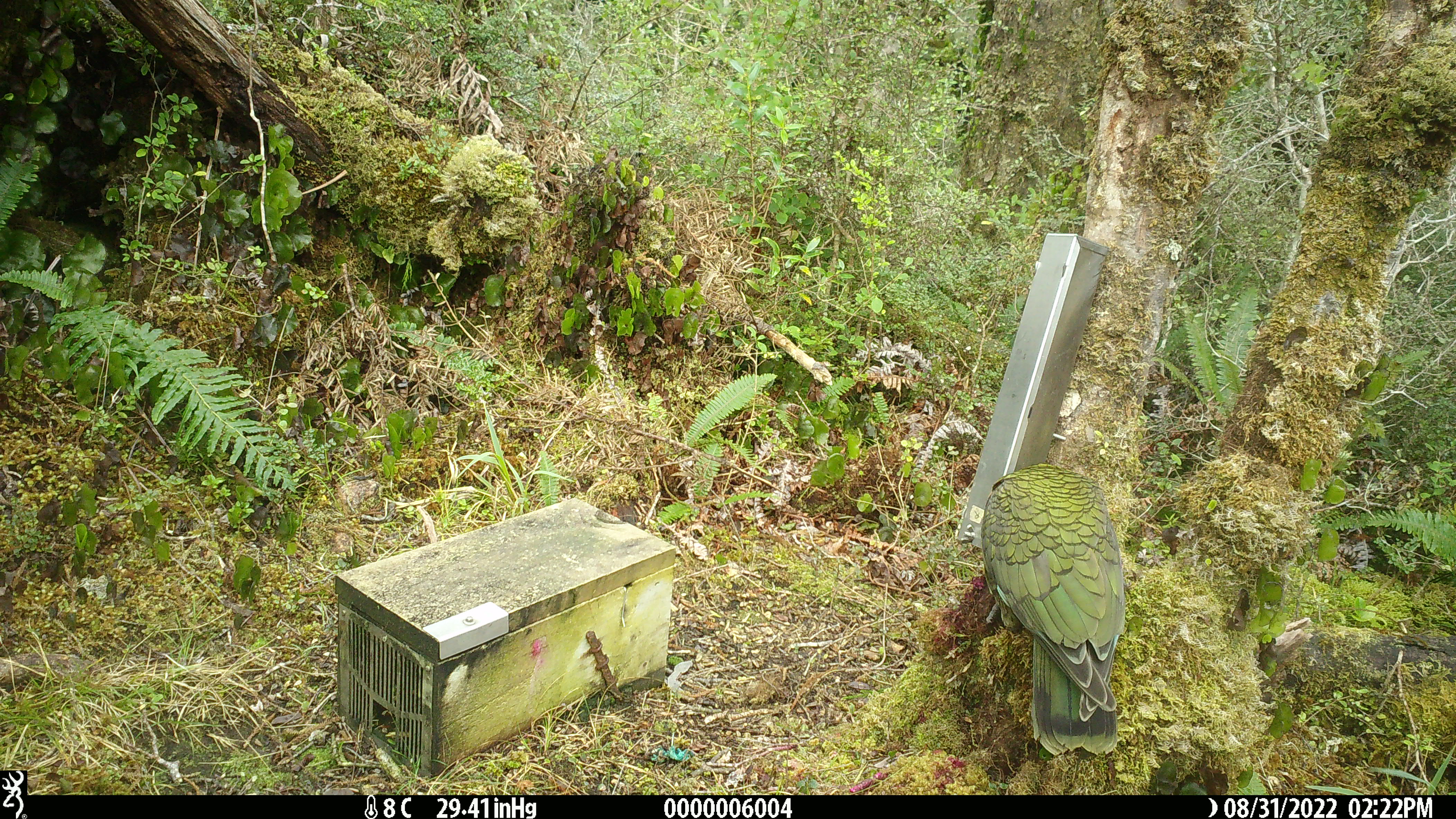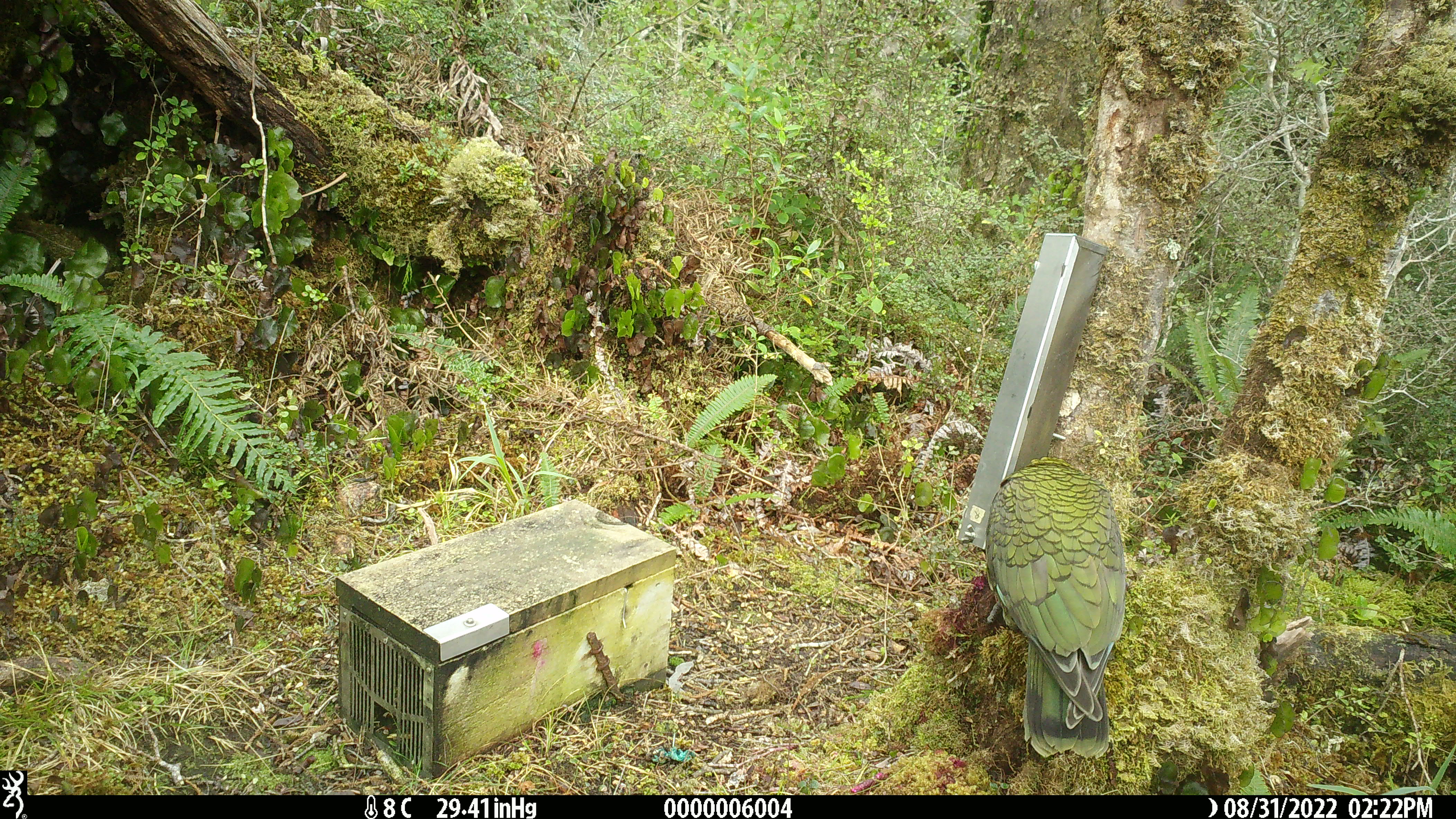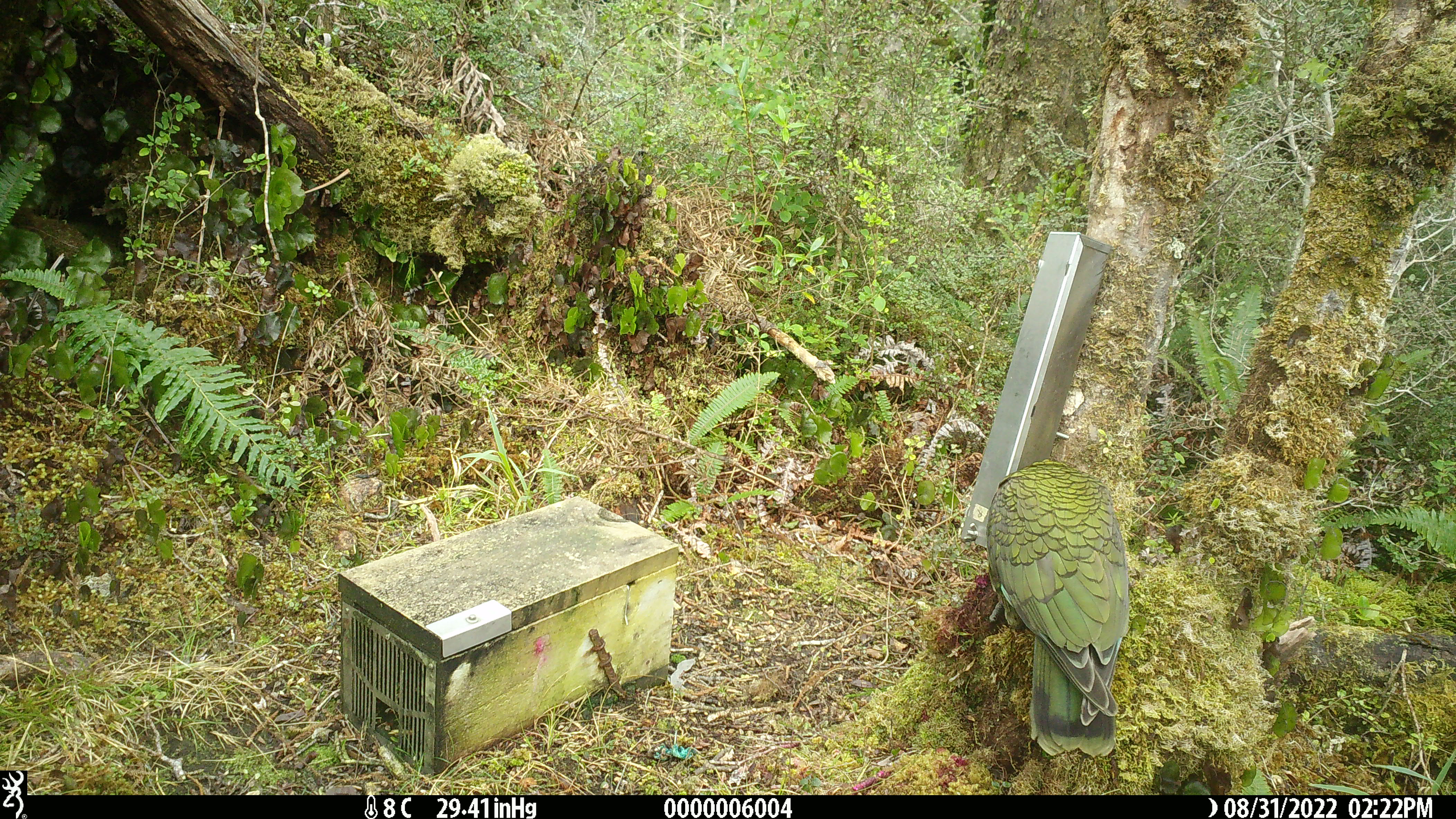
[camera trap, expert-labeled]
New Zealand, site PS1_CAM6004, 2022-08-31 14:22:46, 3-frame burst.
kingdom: Animalia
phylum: Chordata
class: Aves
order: Psittaciformes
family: Strigopidae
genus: Nestor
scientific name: Nestor notabilis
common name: kea